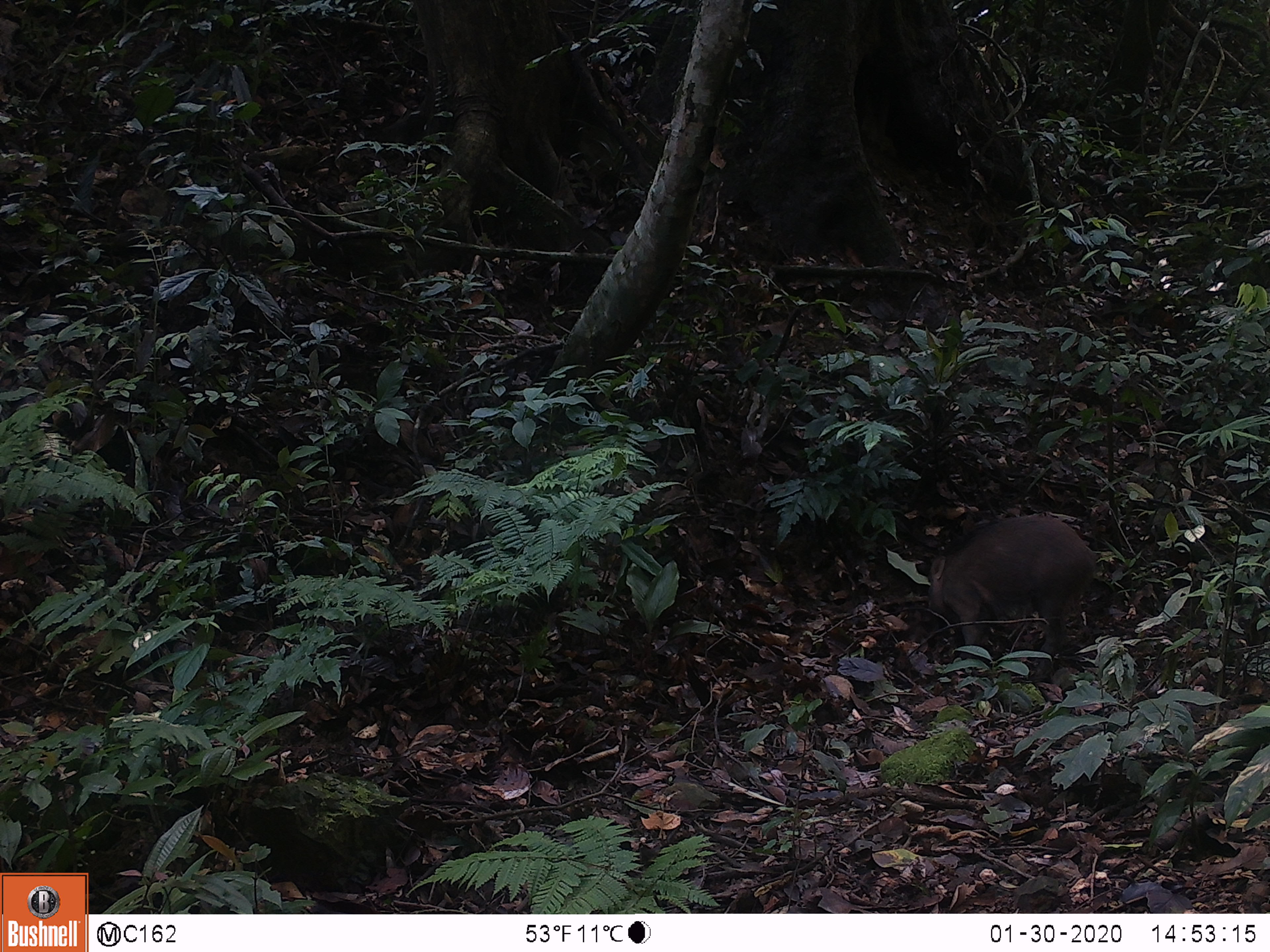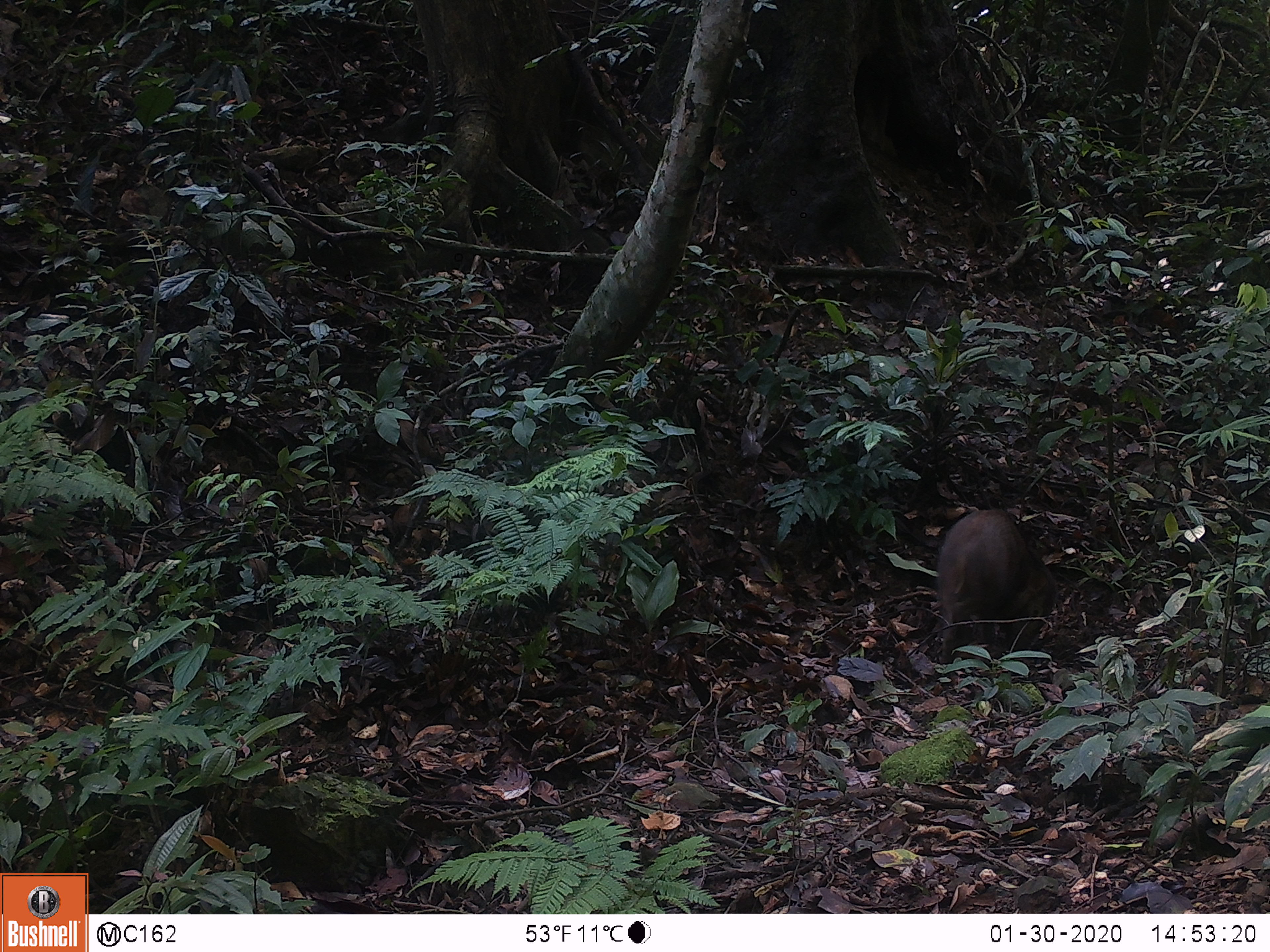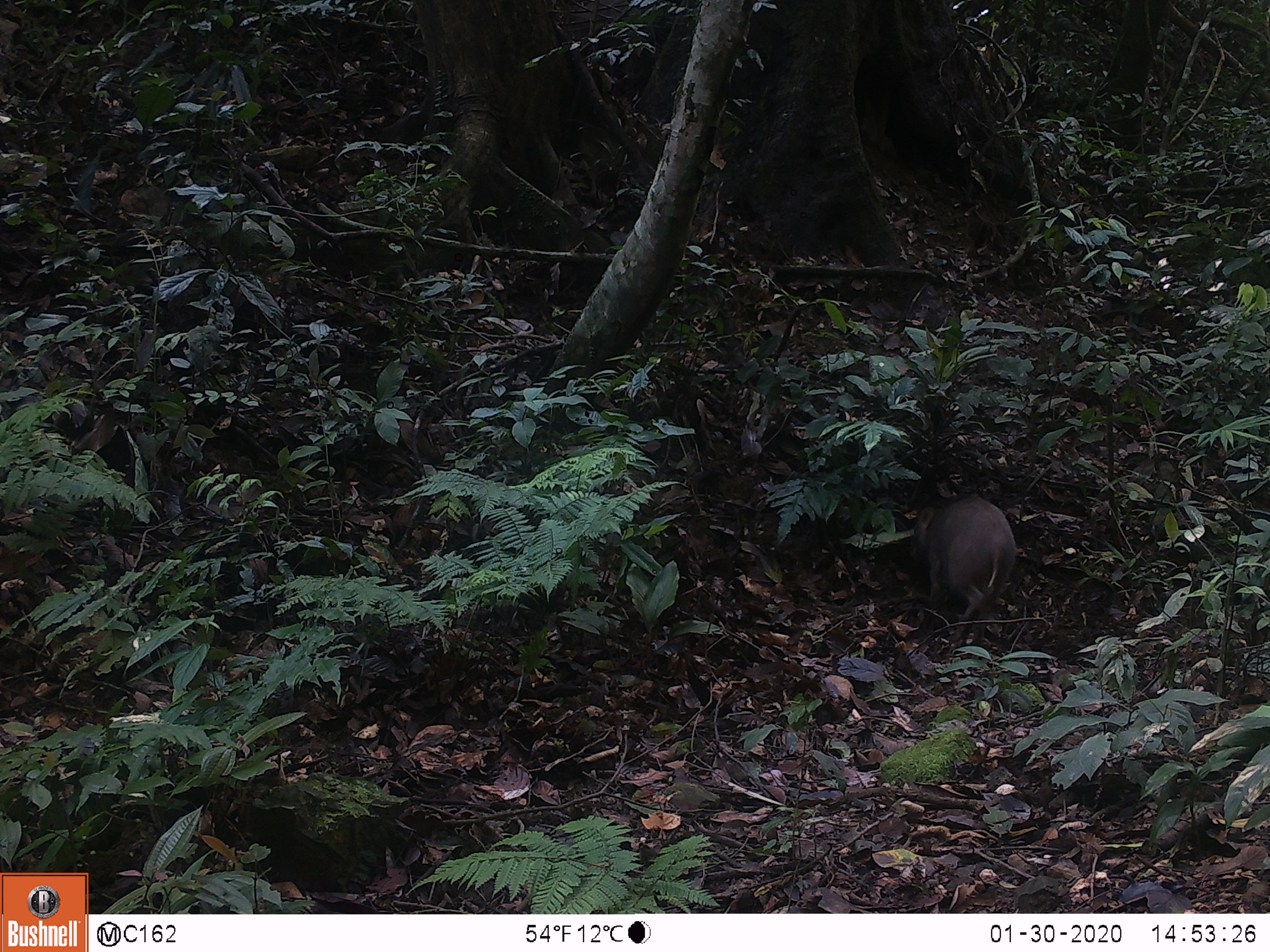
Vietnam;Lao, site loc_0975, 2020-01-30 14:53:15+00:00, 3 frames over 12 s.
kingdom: Animalia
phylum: Chordata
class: Mammalia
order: Artiodactyla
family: Suidae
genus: Sus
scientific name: Sus scrofa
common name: eurasian wild pig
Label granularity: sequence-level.